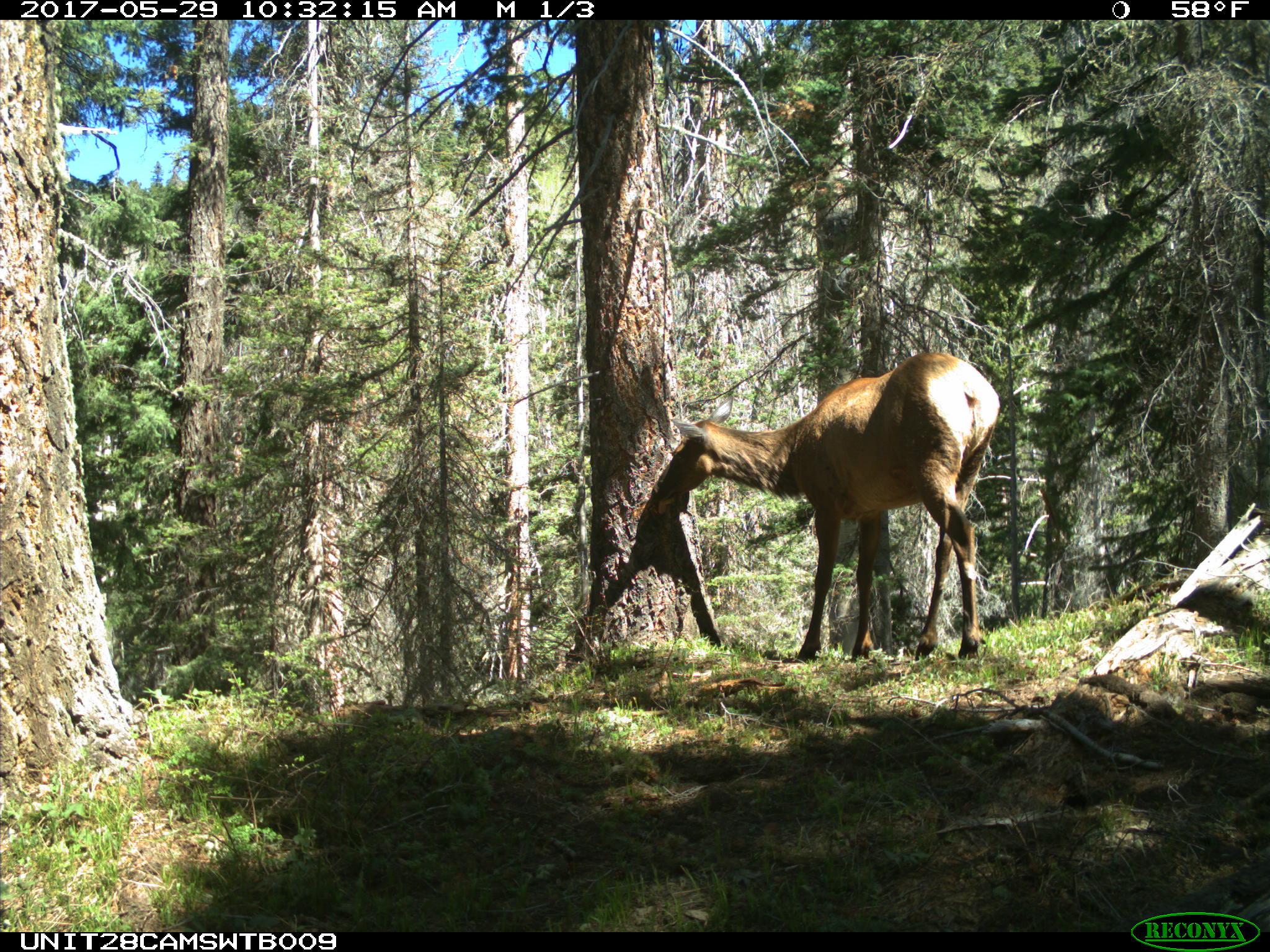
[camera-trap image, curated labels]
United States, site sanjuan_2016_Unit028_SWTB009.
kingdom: Animalia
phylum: Chordata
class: Mammalia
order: Artiodactyla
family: Cervidae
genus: Cervus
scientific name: Cervus elaphus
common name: red deer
Cervus elaphus (red deer).